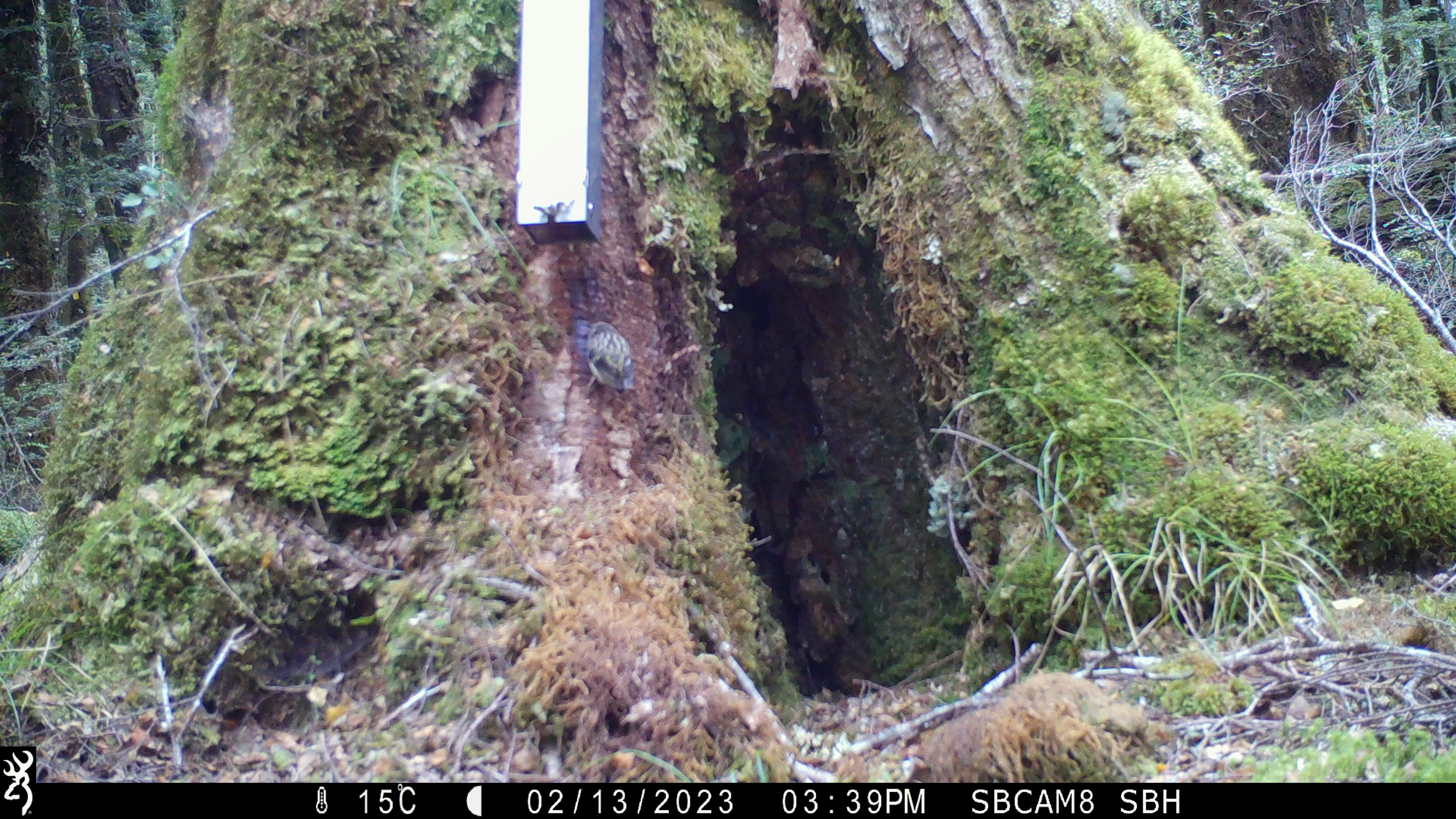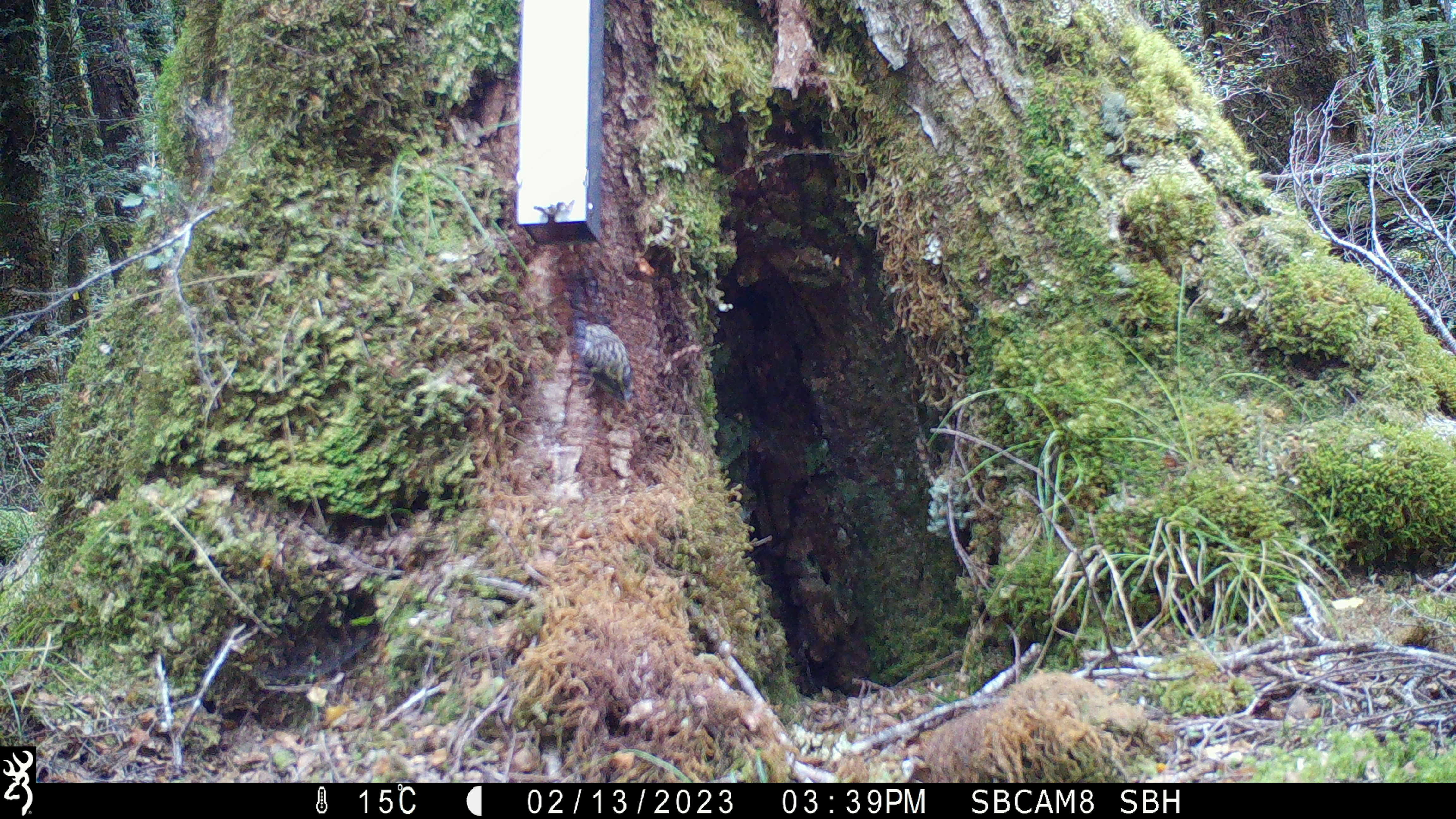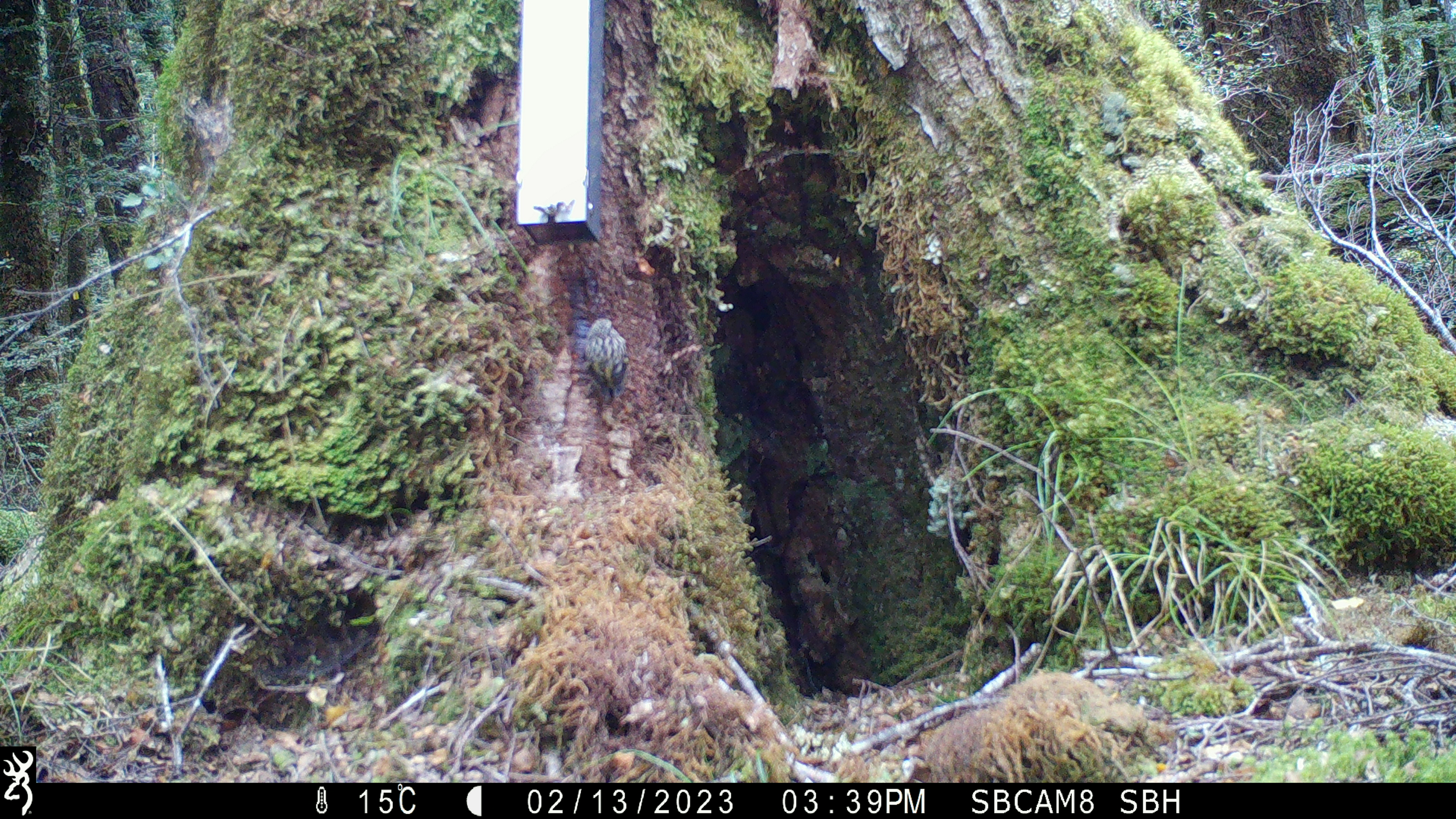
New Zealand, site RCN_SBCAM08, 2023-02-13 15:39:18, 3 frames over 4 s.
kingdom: Animalia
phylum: Chordata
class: Aves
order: Passeriformes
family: Acanthisittidae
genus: Acanthisitta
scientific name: Acanthisitta chloris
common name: rifleman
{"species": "rifleman (Acanthisitta chloris)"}